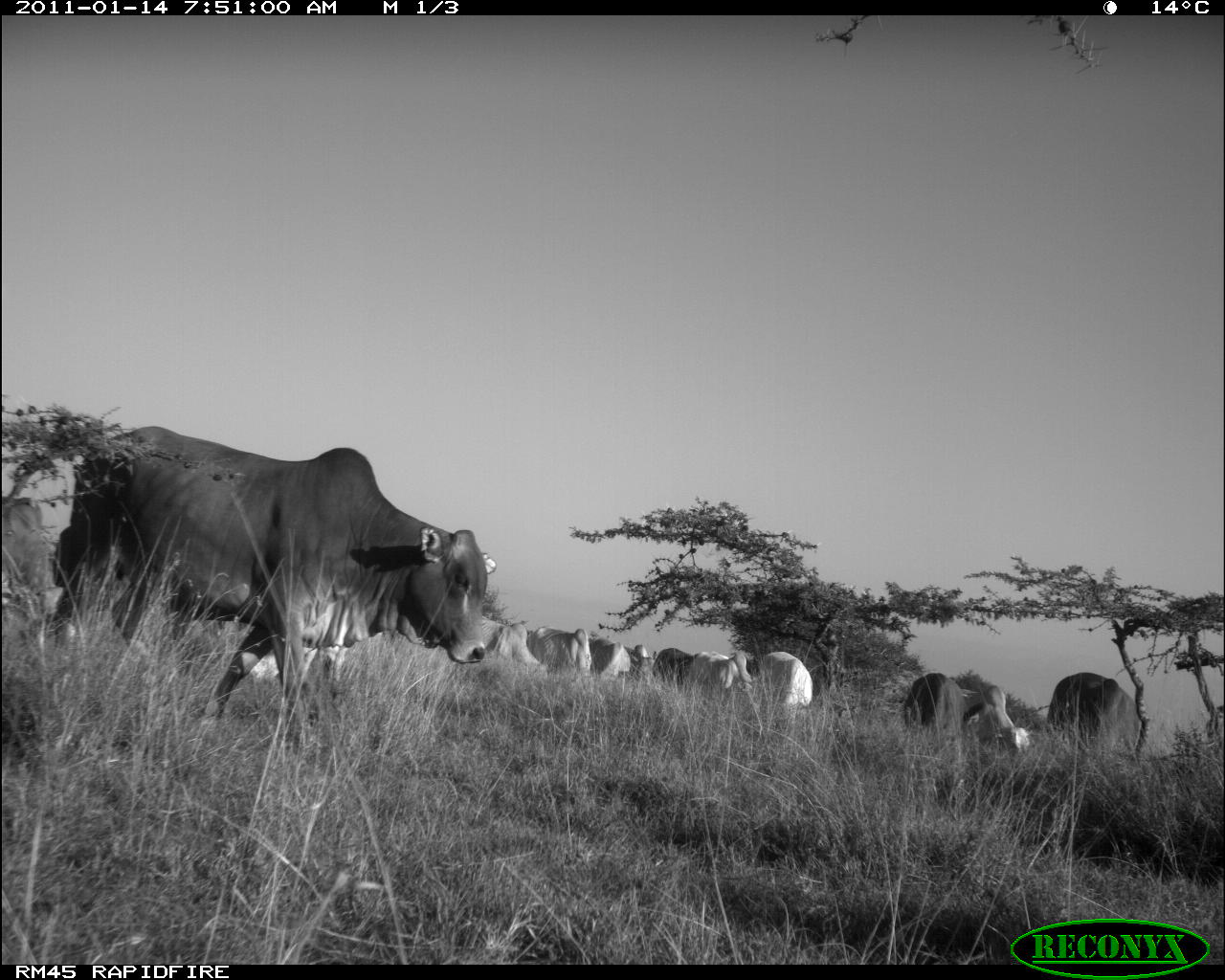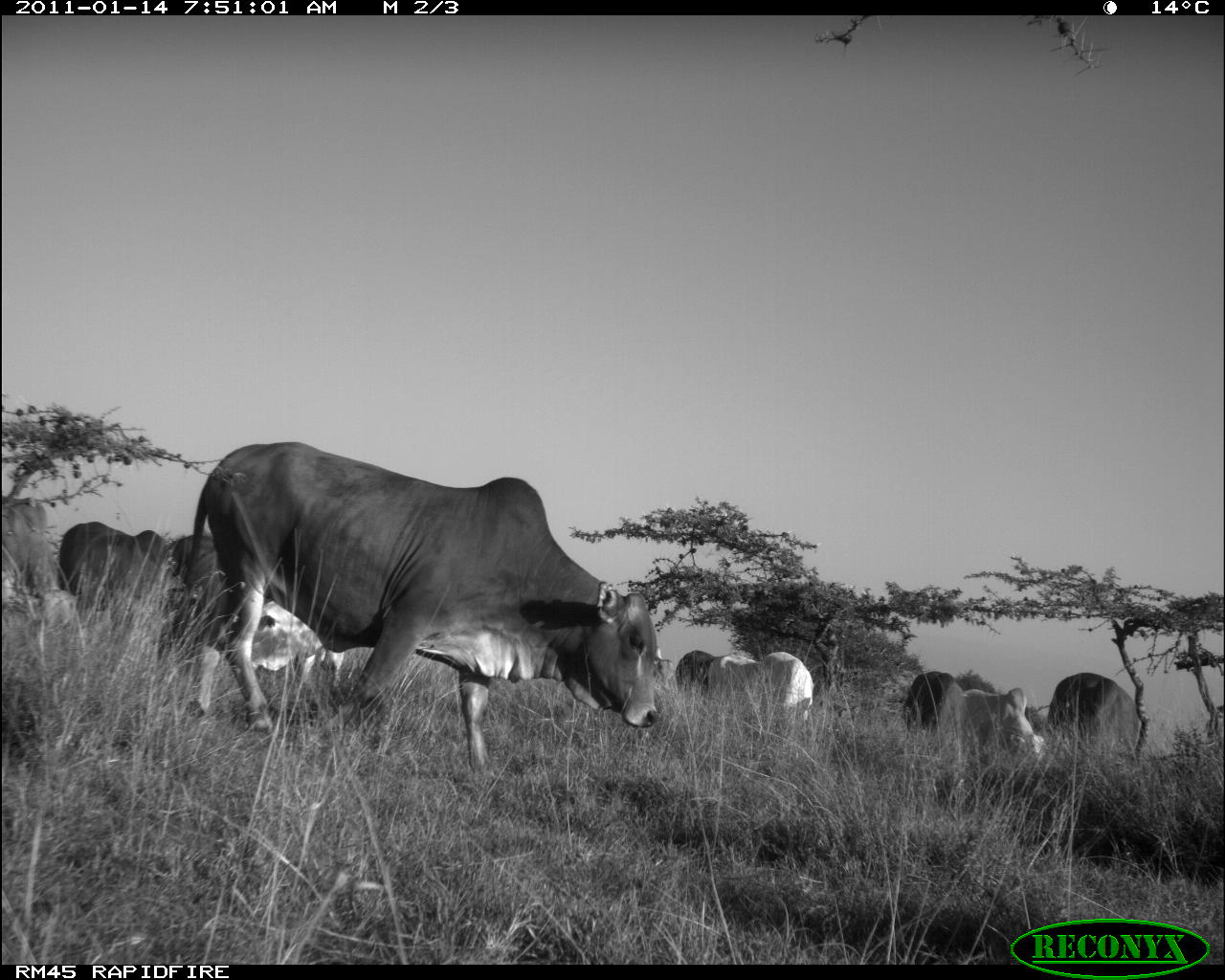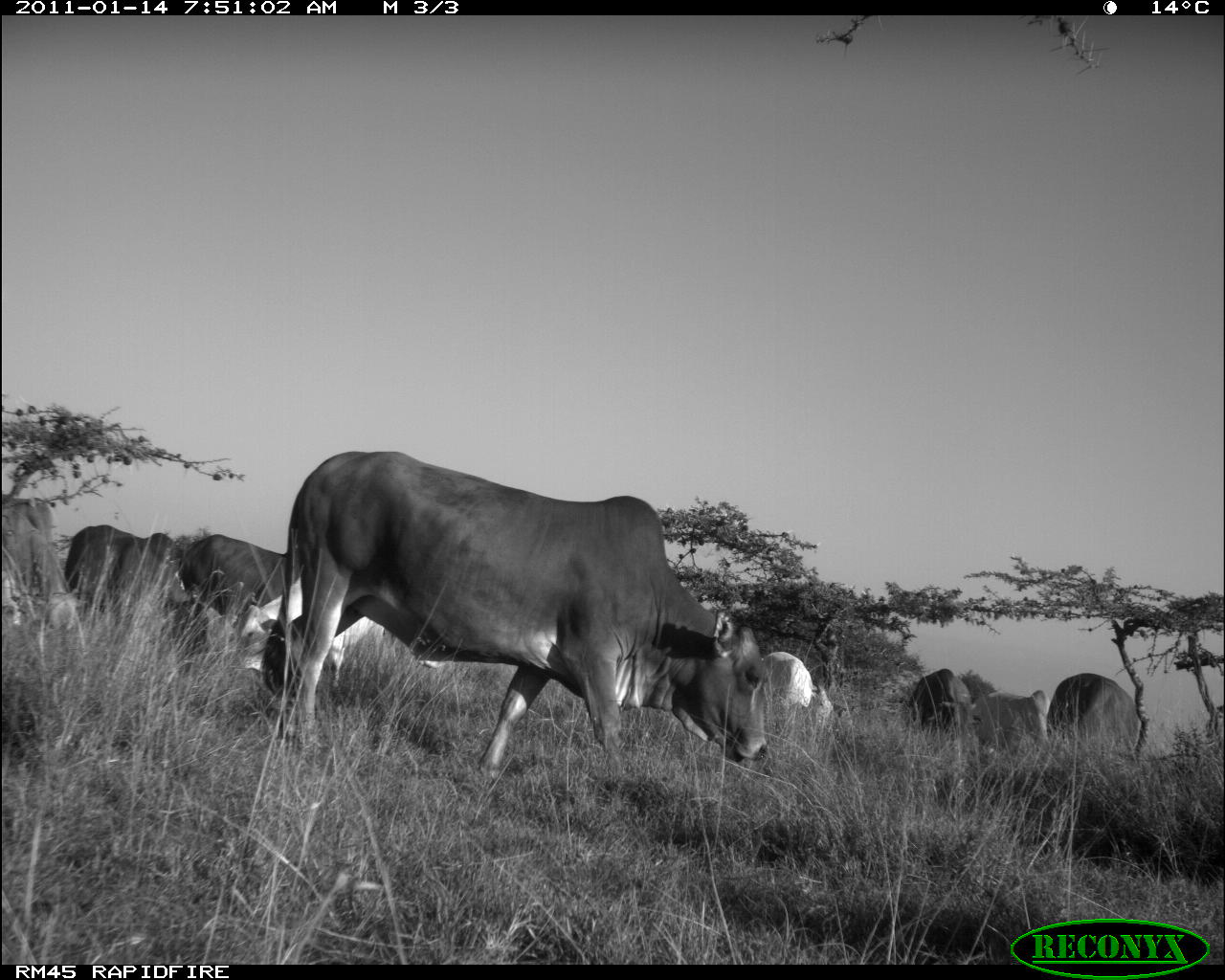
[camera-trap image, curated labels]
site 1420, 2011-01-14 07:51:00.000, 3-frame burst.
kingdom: Animalia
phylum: Chordata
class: Mammalia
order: Artiodactyla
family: Bovidae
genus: Bos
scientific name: Bos taurus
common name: domestic cattle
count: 11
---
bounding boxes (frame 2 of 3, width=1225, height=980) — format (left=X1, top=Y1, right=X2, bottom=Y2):
bos taurus: (left=158, top=440, right=658, bottom=772); (left=55, top=519, right=164, bottom=632); (left=2, top=496, right=81, bottom=627); (left=250, top=599, right=345, bottom=688); (left=168, top=534, right=227, bottom=677); (left=1048, top=672, right=1140, bottom=758); (left=965, top=686, right=1046, bottom=754); (left=762, top=651, right=812, bottom=729); (left=903, top=671, right=963, bottom=732); (left=708, top=653, right=760, bottom=692); (left=674, top=650, right=715, bottom=696)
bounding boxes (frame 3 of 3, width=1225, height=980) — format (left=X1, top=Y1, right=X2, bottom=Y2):
bos taurus: (left=262, top=449, right=766, bottom=774); (left=237, top=577, right=384, bottom=688); (left=62, top=523, right=179, bottom=627); (left=177, top=533, right=289, bottom=630); (left=2, top=496, right=81, bottom=631); (left=1048, top=672, right=1140, bottom=758); (left=965, top=686, right=1046, bottom=754); (left=903, top=668, right=982, bottom=732); (left=762, top=651, right=833, bottom=721)